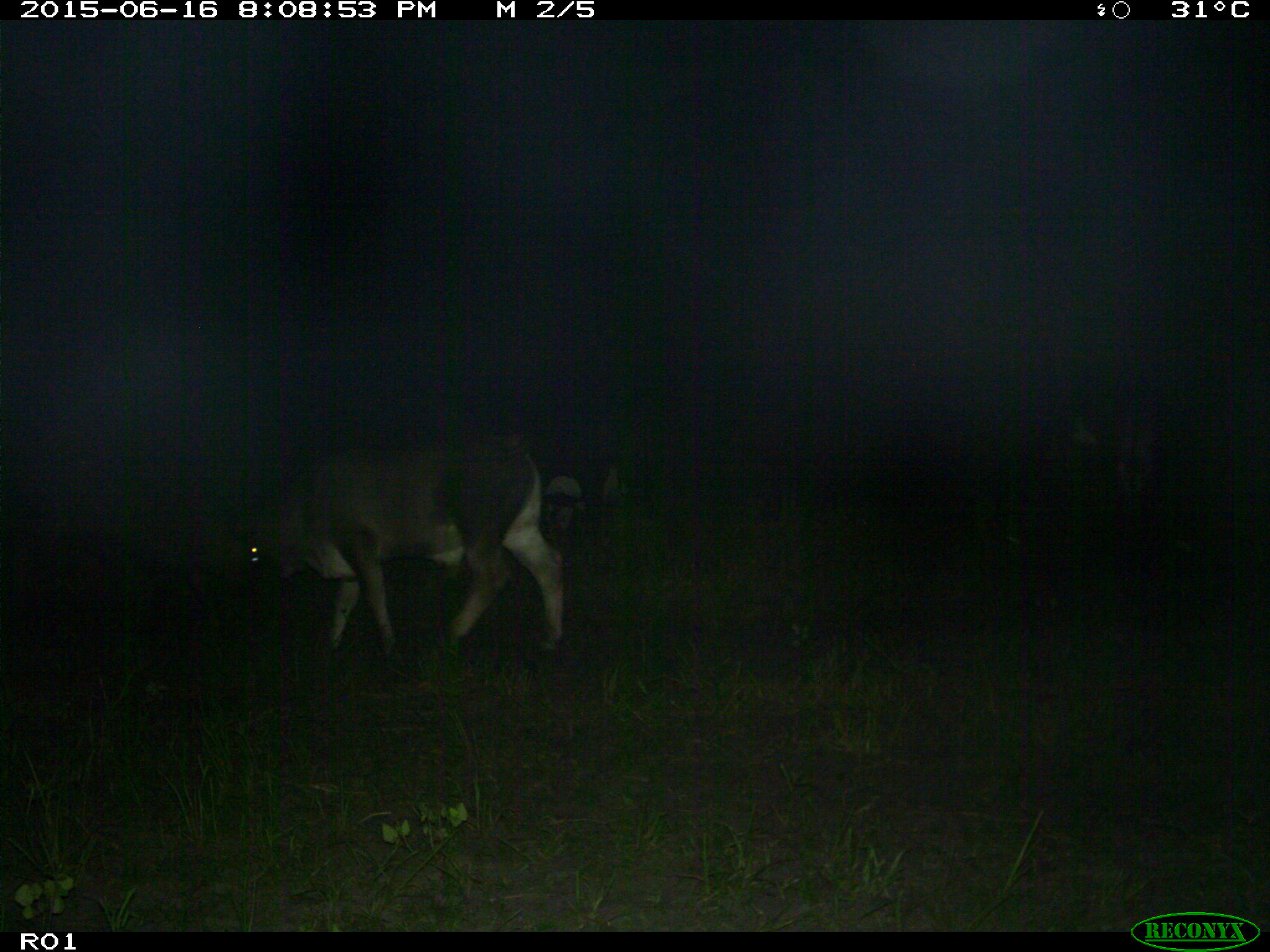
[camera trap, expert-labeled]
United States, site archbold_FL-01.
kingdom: Animalia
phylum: Chordata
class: Mammalia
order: Artiodactyla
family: Bovidae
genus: Bos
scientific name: Bos taurus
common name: domestic cow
Bos taurus (domestic cow).